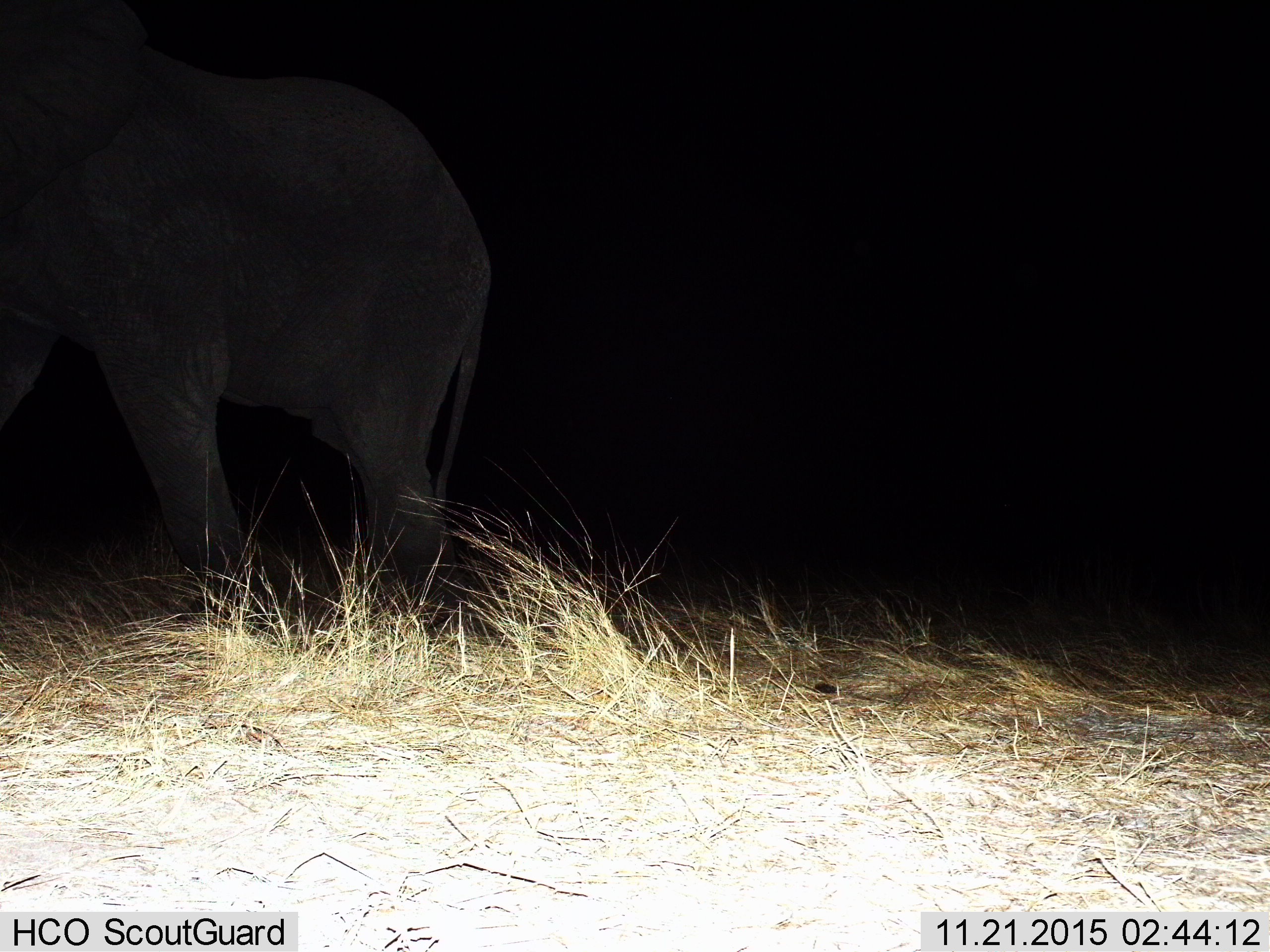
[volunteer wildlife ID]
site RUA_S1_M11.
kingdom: Animalia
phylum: Chordata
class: Mammalia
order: Proboscidea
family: Elephantidae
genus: Loxodonta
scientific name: Loxodonta africana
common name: african bush elephant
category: elephant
Elephant (african bush elephant) (Loxodonta africana), count 1. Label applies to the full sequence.